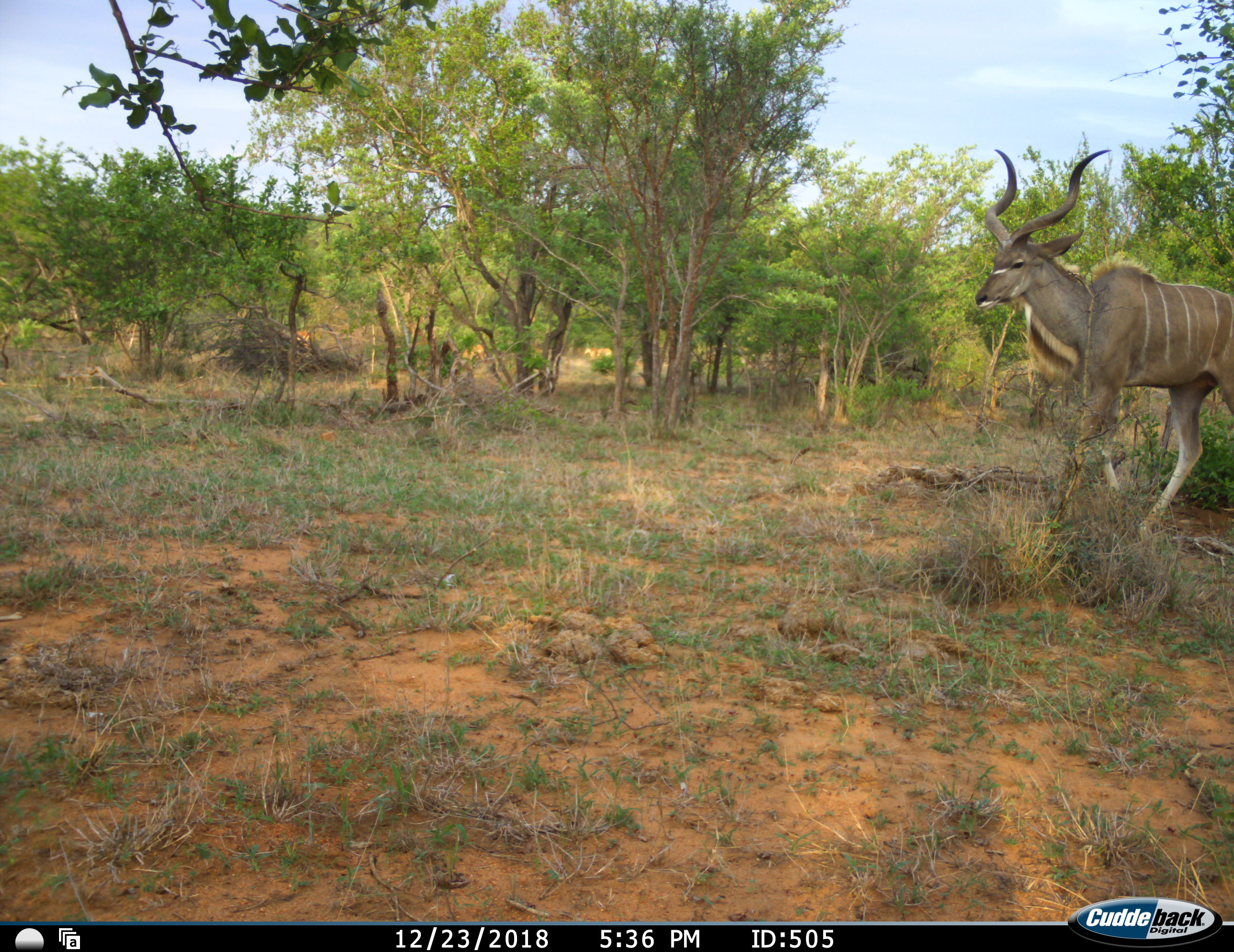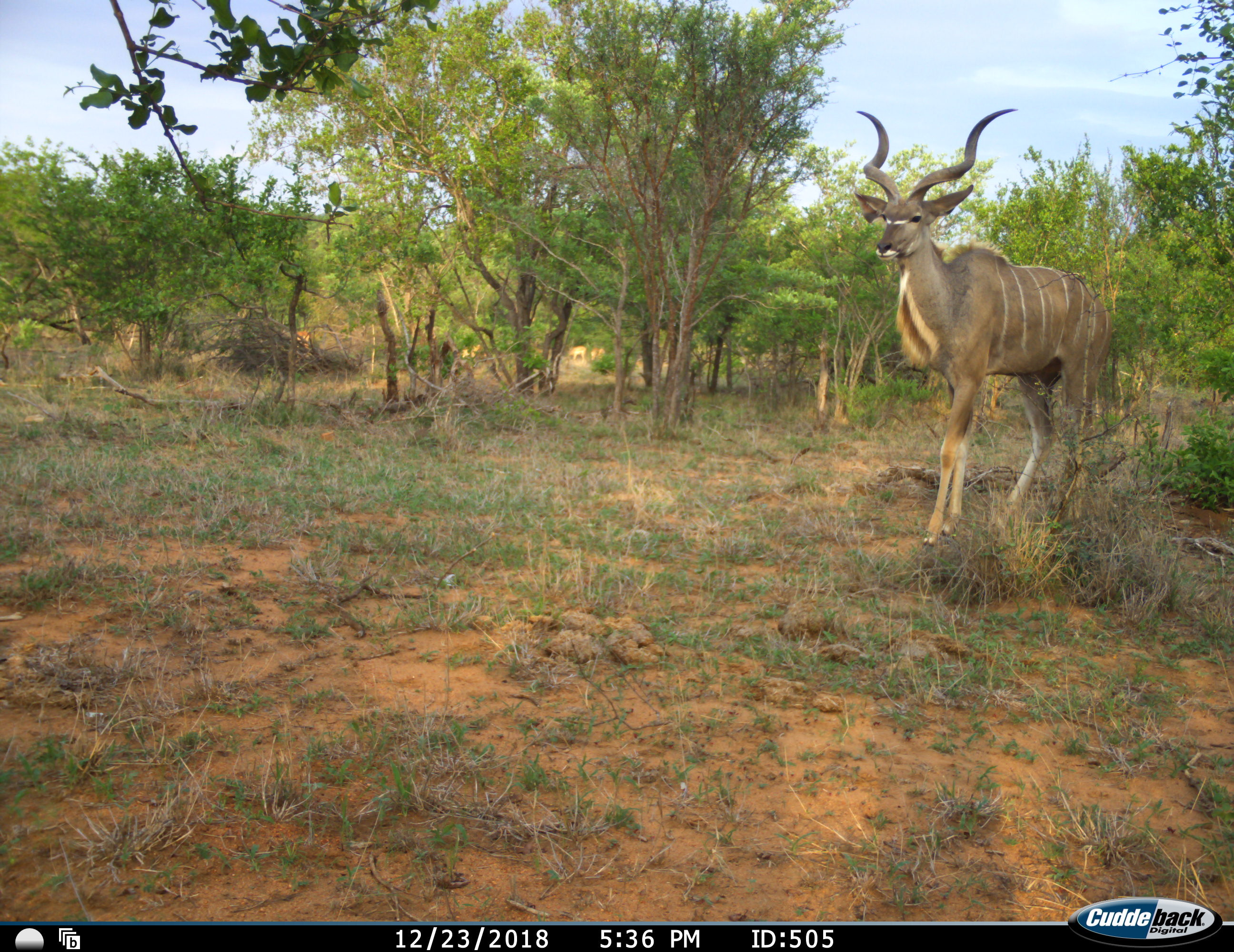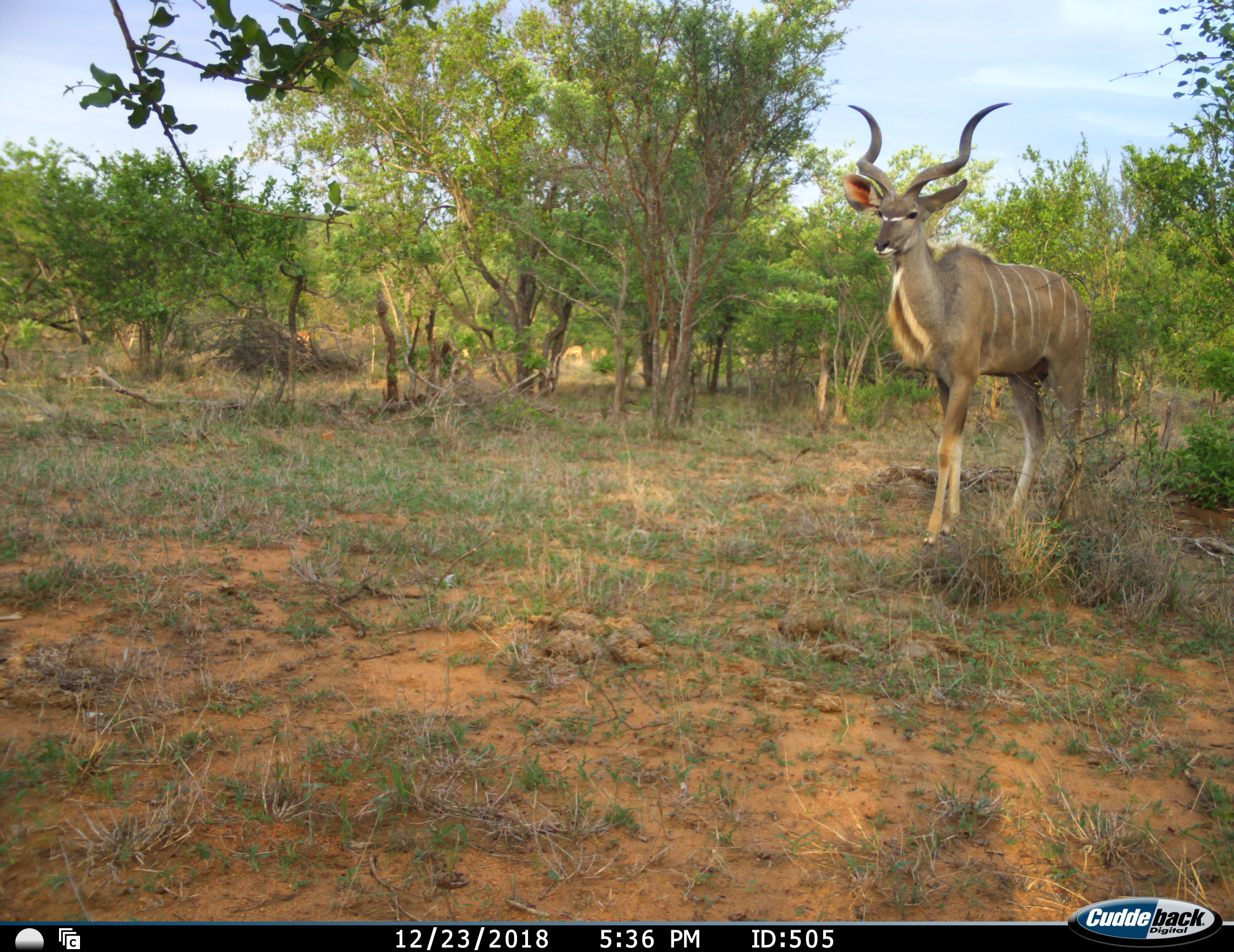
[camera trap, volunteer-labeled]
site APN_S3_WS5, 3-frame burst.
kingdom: Animalia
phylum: Chordata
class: Mammalia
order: Artiodactyla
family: Bovidae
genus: Tragelaphus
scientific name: Tragelaphus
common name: kudu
Kudu (Tragelaphus), count 1. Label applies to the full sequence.